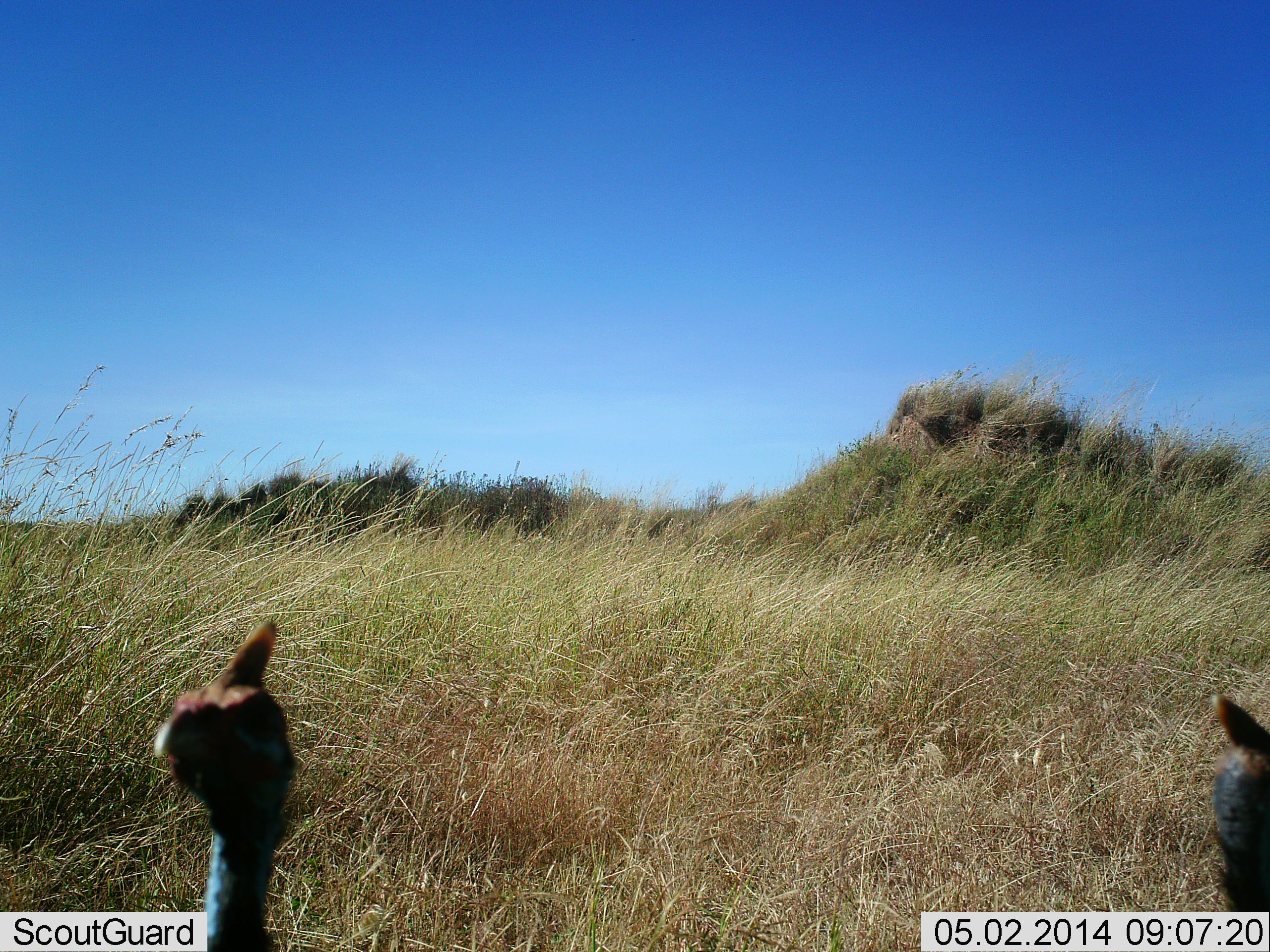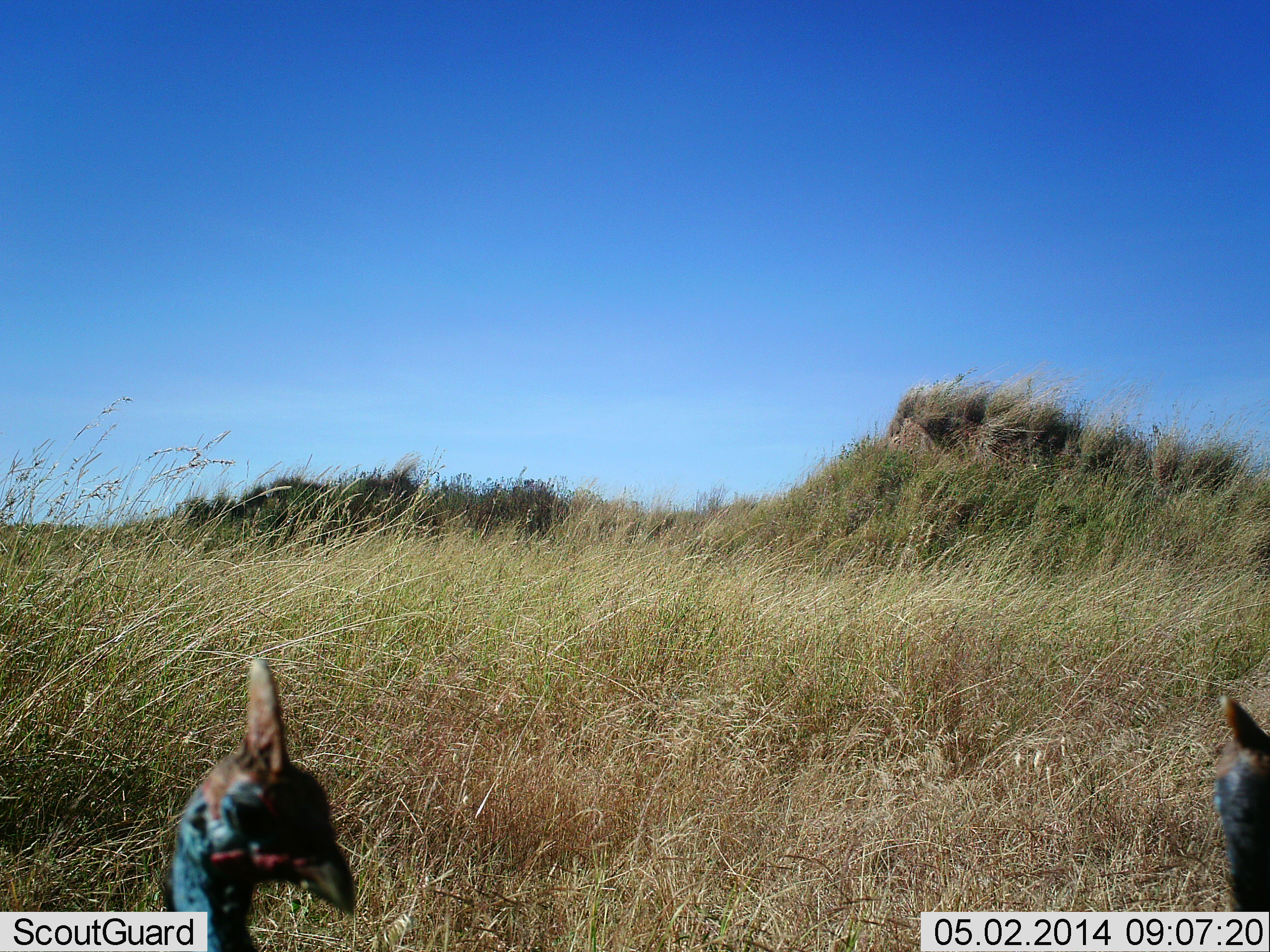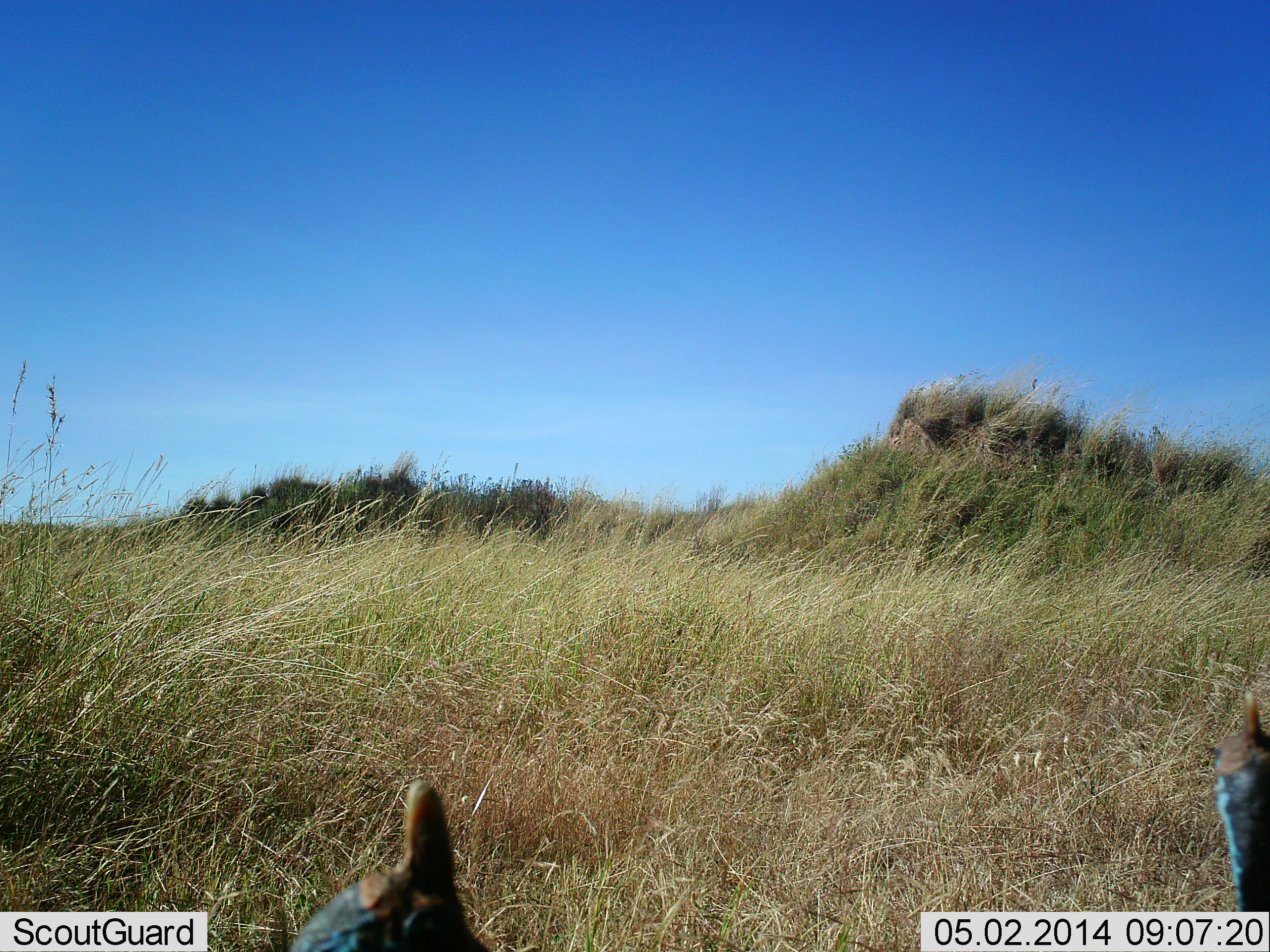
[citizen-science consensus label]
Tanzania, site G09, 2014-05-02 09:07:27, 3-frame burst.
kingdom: Animalia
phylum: Chordata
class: Aves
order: Galliformes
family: Numididae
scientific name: Numididae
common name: guinea fowl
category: guineafowl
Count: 2.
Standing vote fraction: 90%.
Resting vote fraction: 0%.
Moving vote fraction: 20%.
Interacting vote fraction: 0%.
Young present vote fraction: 0%.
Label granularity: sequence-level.